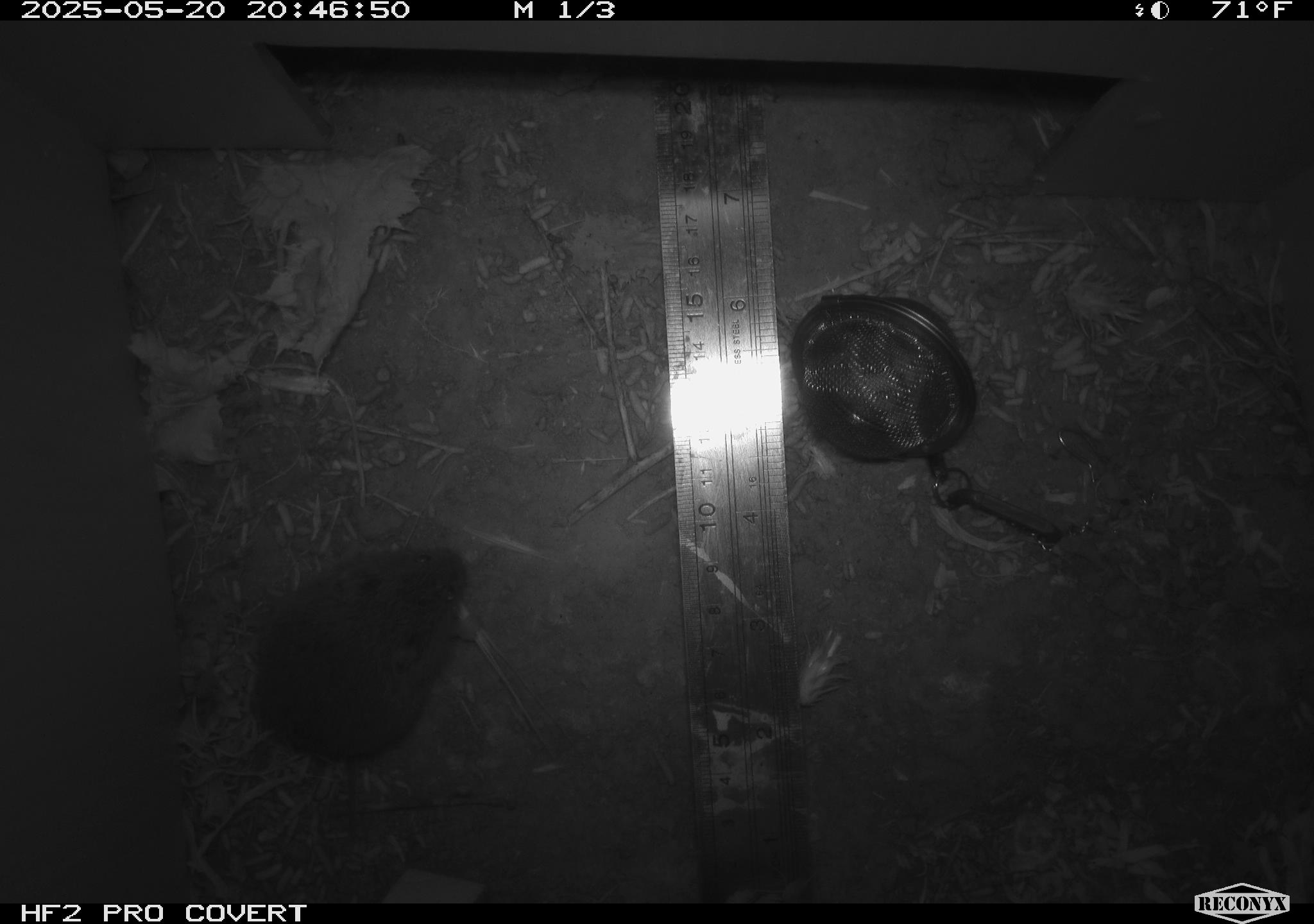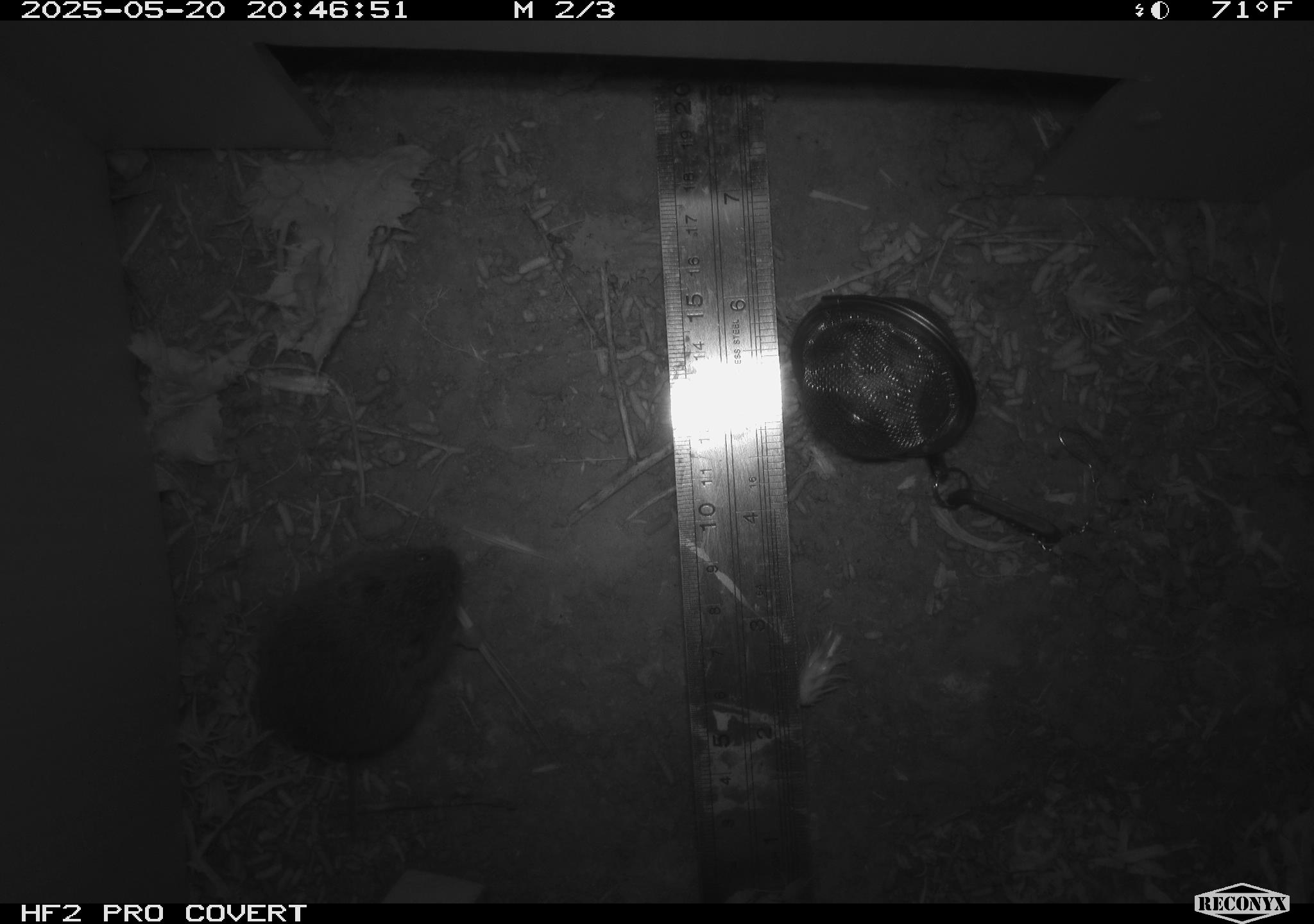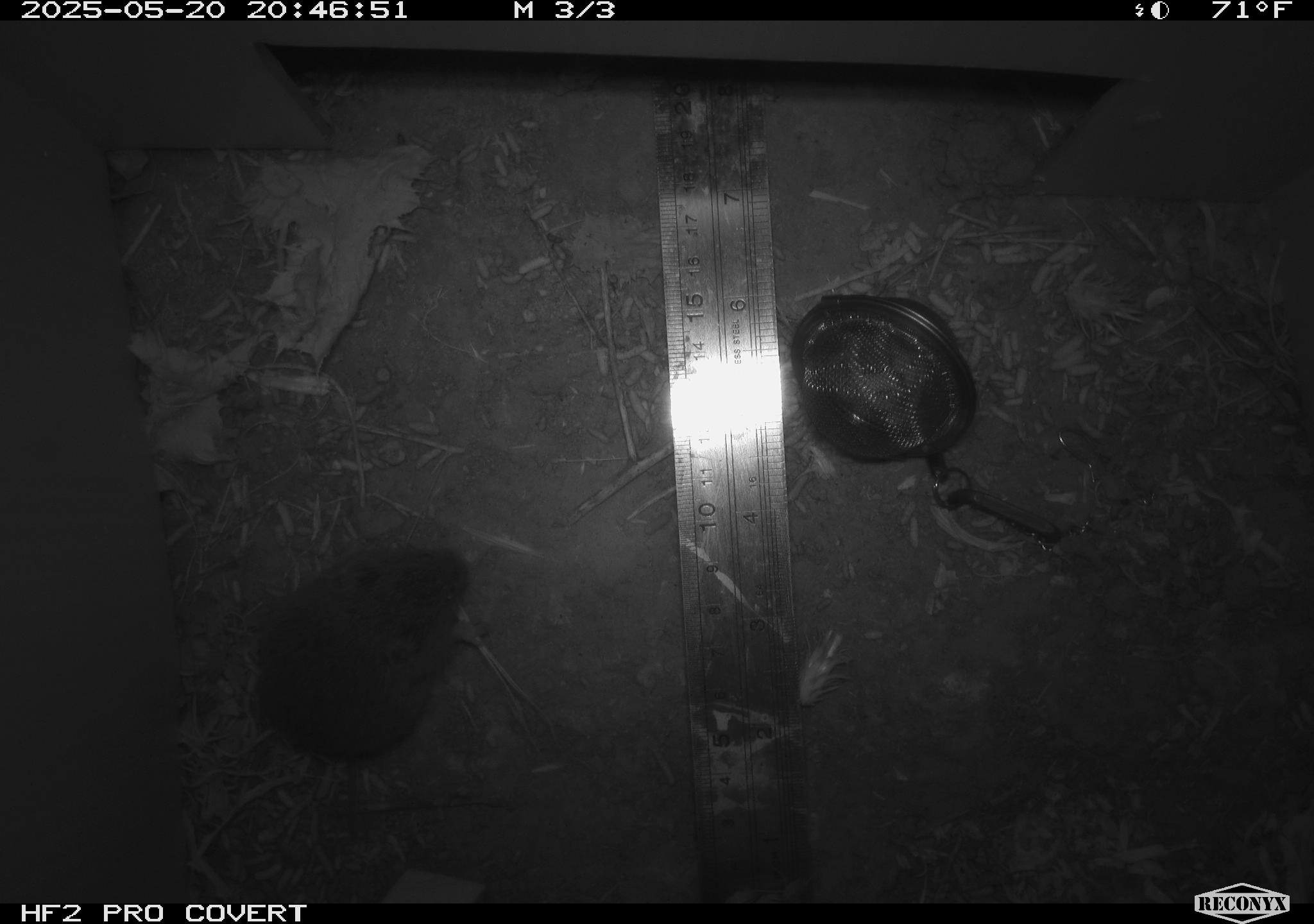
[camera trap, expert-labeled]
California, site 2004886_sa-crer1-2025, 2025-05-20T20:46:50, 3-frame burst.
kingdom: Animalia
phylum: Chordata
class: Mammalia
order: Rodentia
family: Cricetidae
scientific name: Arvicolinae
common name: voles, lemmings, and muskrats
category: arvicolinae subfamily